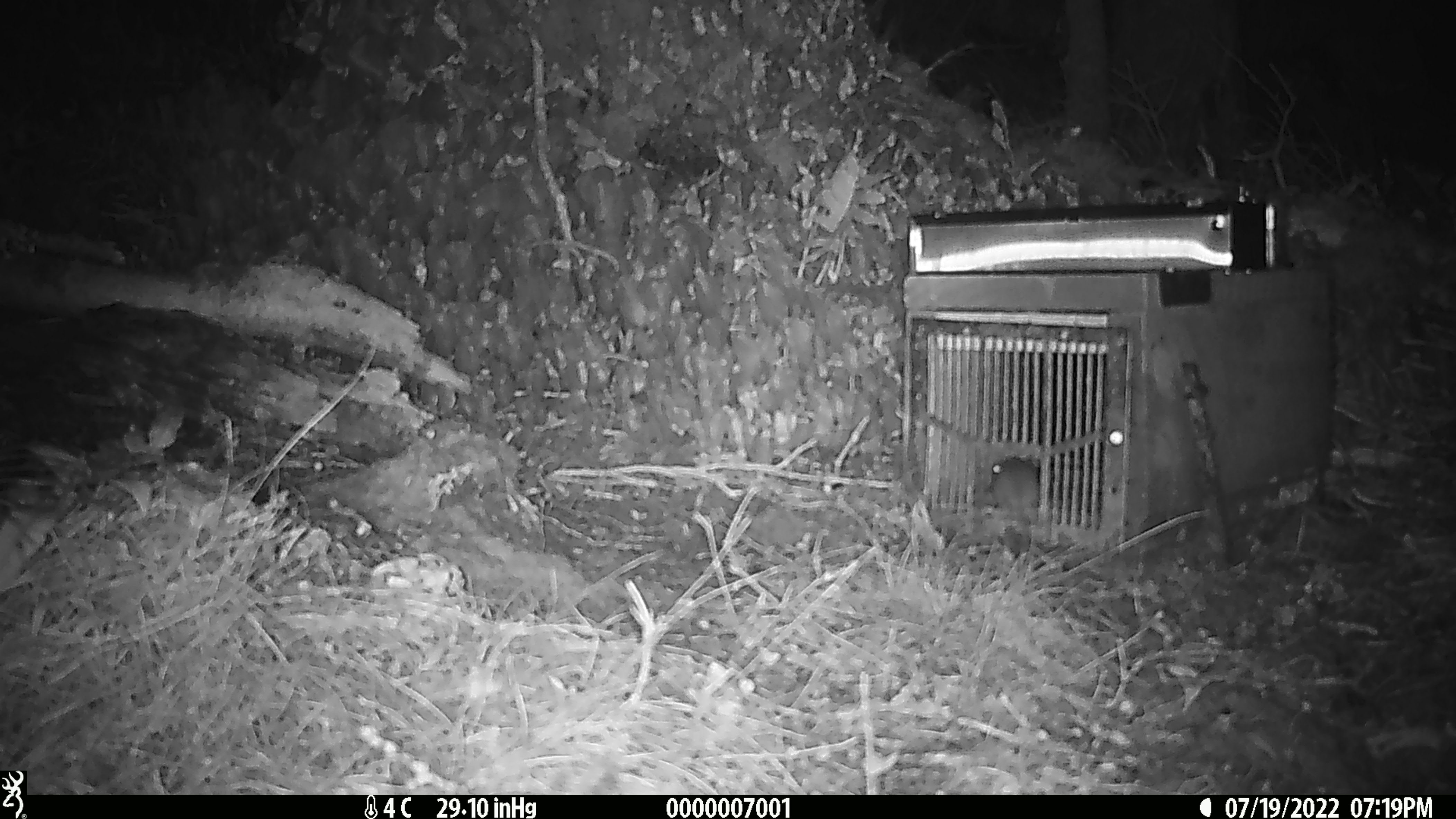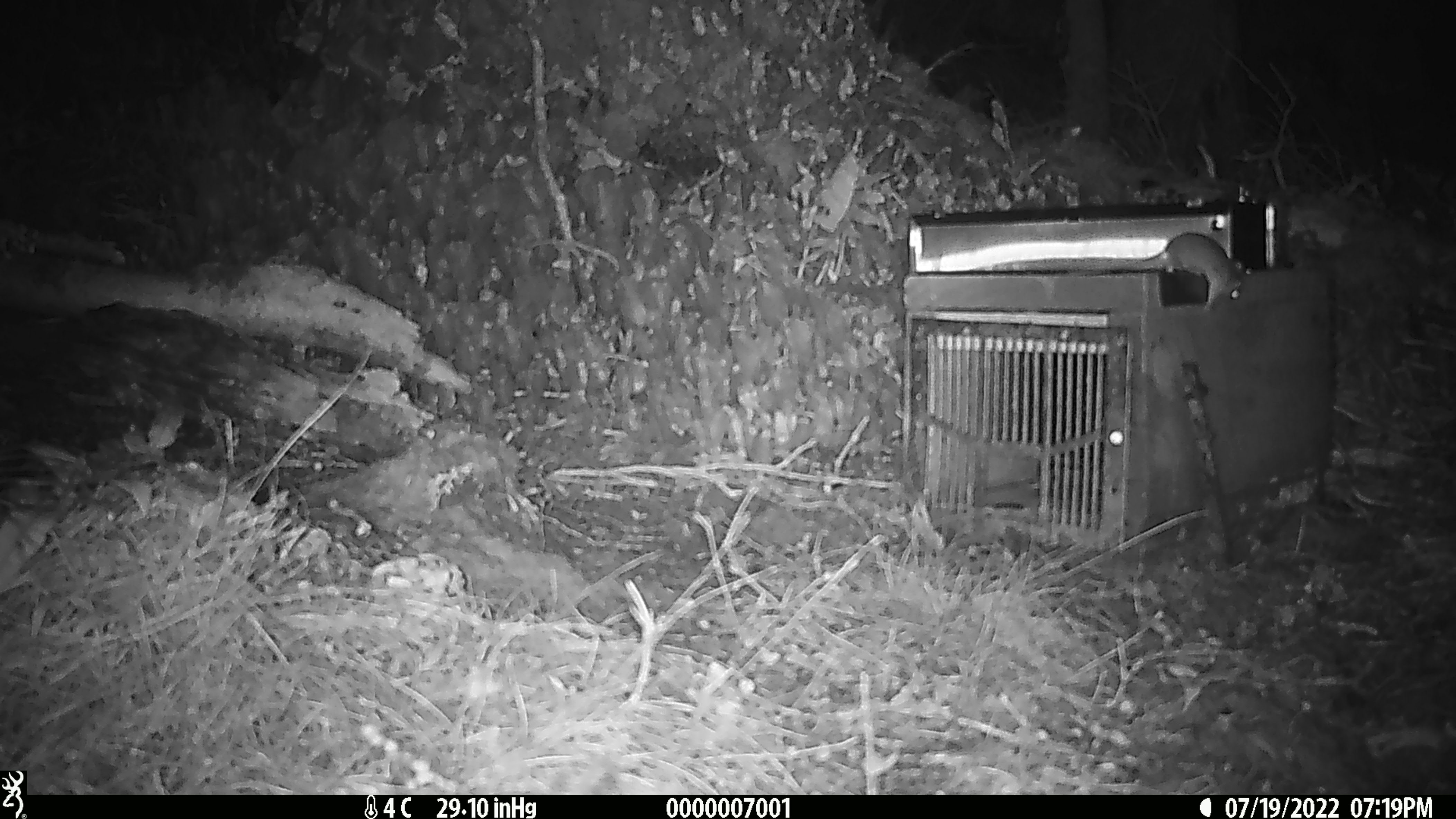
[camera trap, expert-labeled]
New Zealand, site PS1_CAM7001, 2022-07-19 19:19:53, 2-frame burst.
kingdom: Animalia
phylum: Chordata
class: Mammalia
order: Rodentia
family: Muridae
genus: Mus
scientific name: Mus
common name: mouse